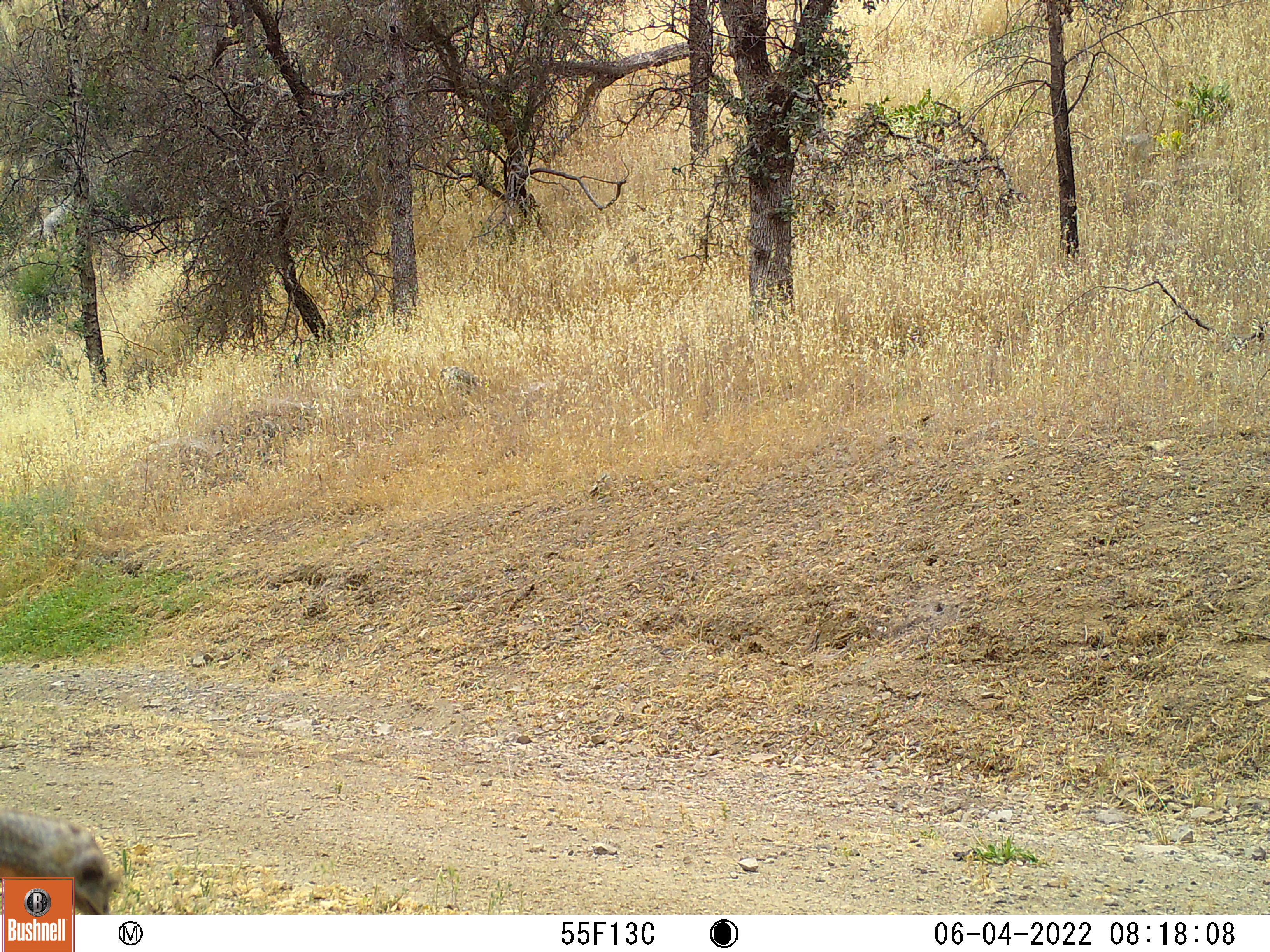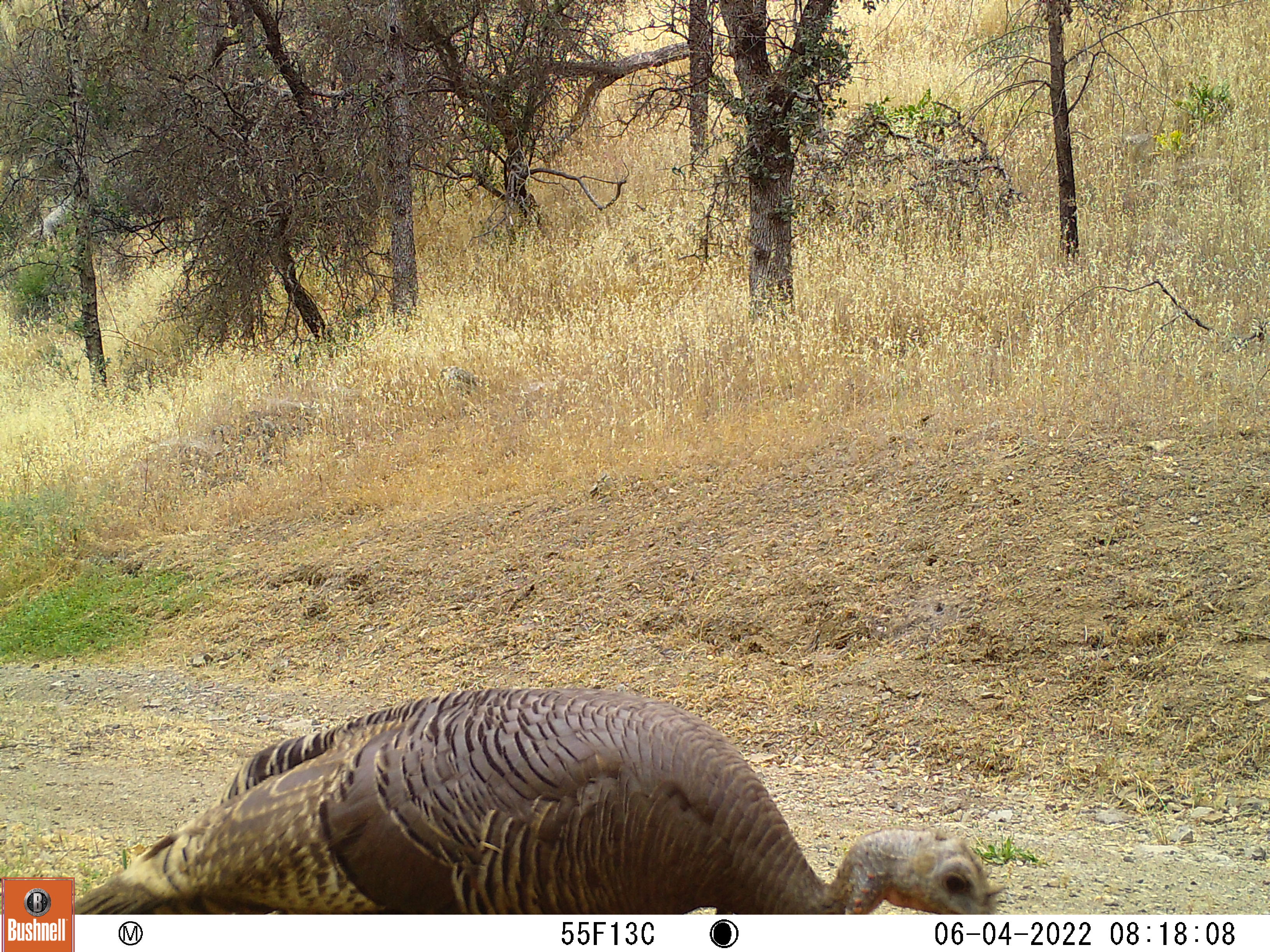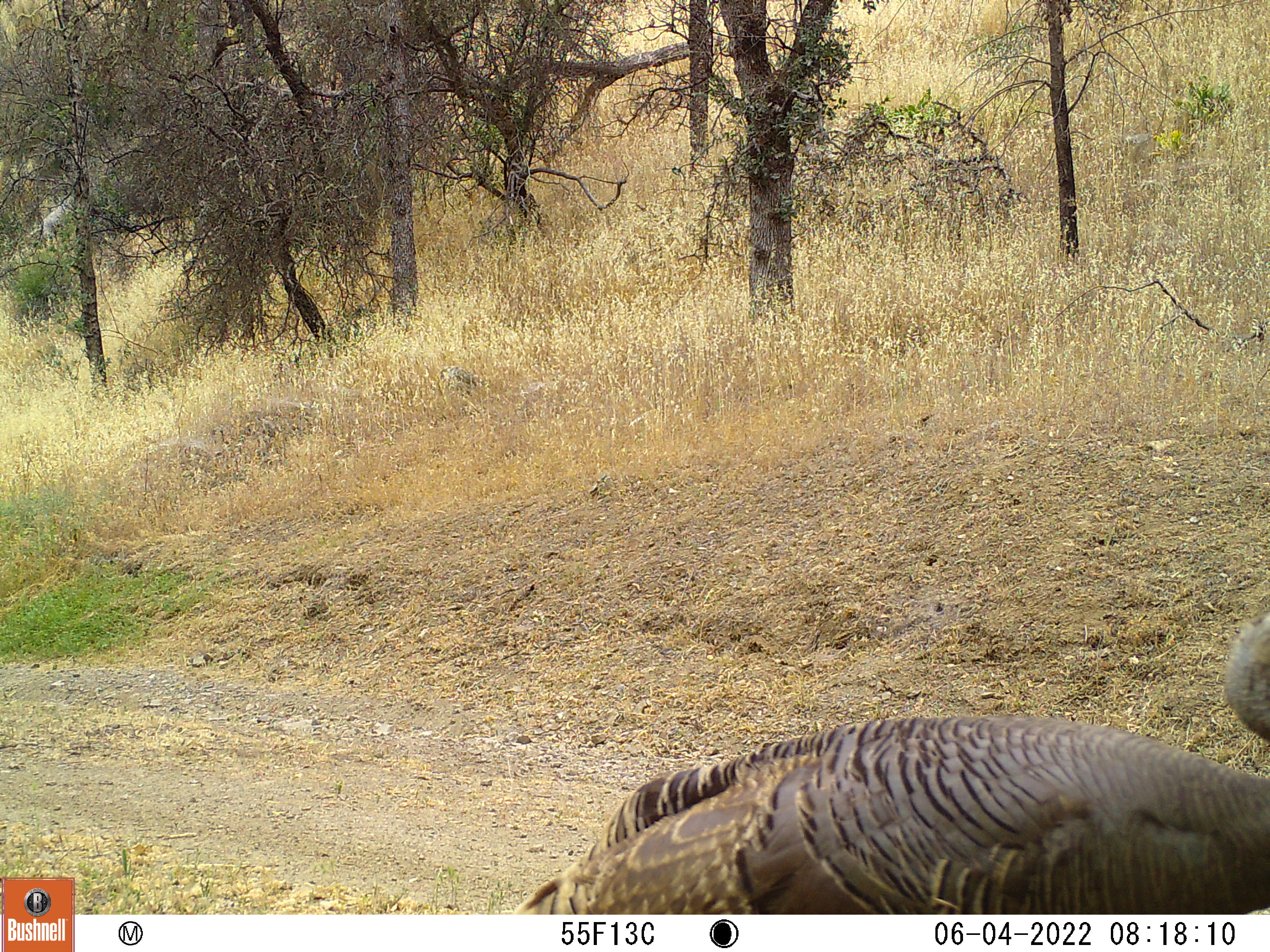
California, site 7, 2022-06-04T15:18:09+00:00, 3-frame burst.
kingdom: Animalia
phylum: Chordata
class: Aves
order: Galliformes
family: Phasianidae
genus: Meleagris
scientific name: Meleagris gallopavo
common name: turkey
Turkey (Meleagris gallopavo).